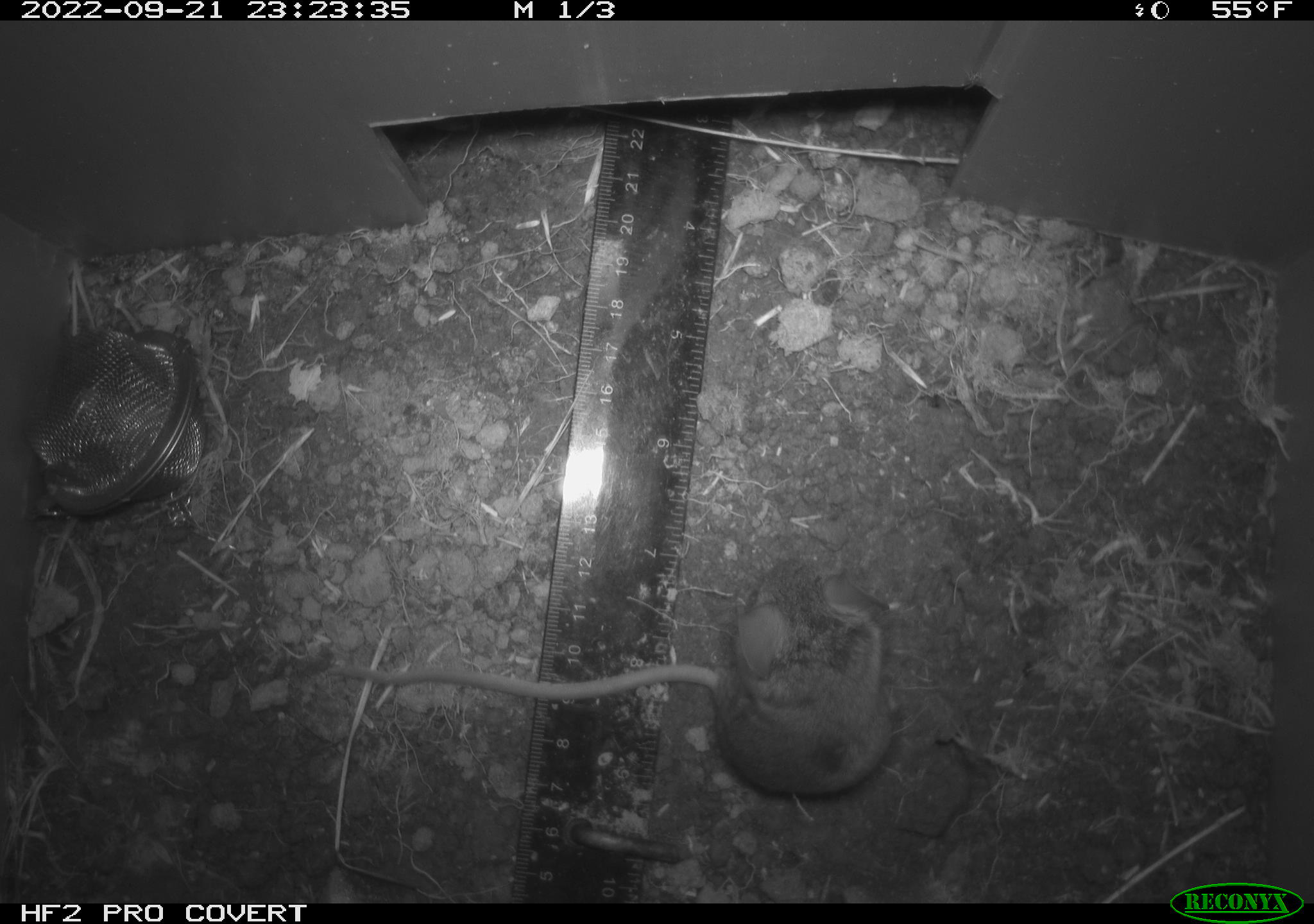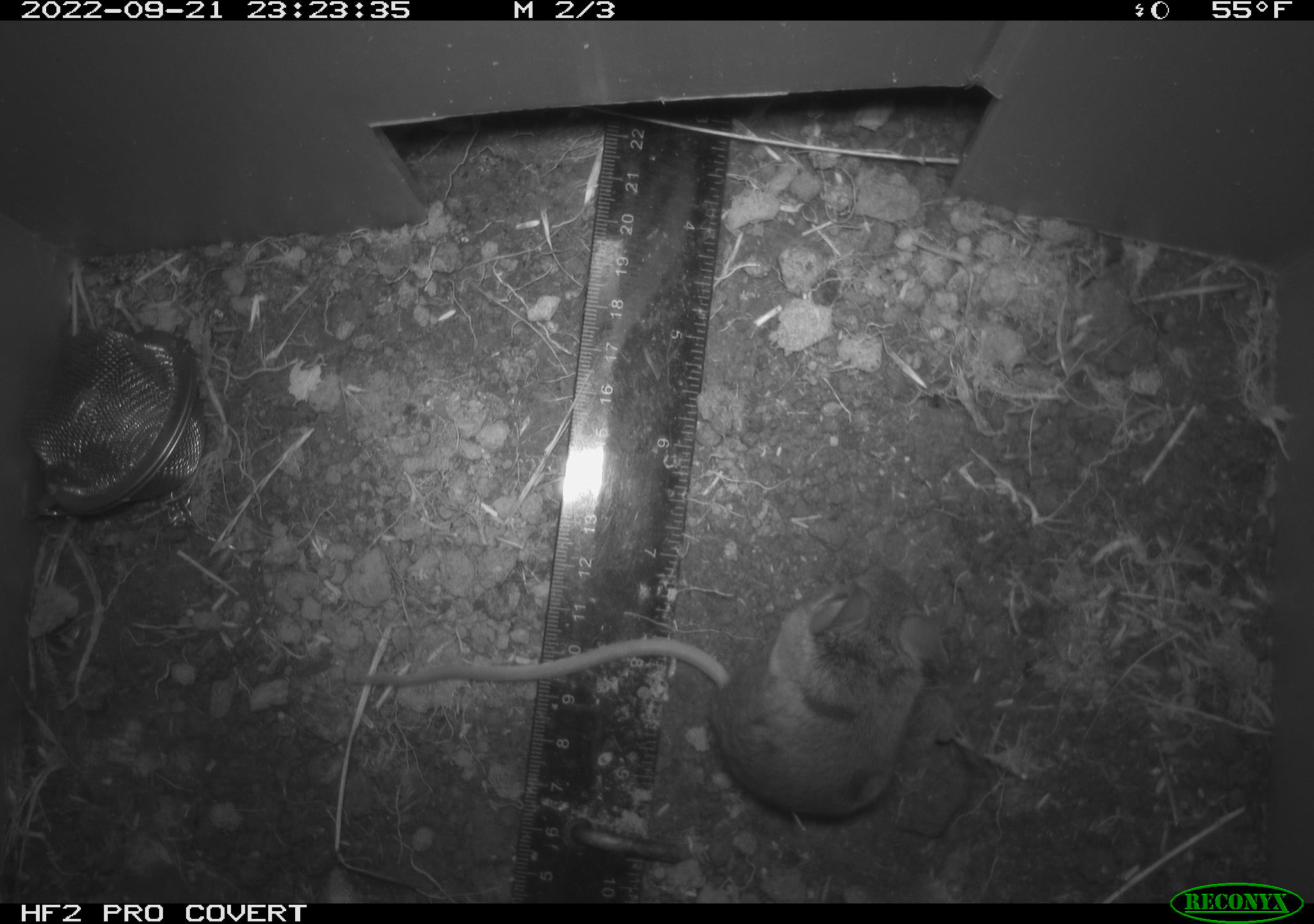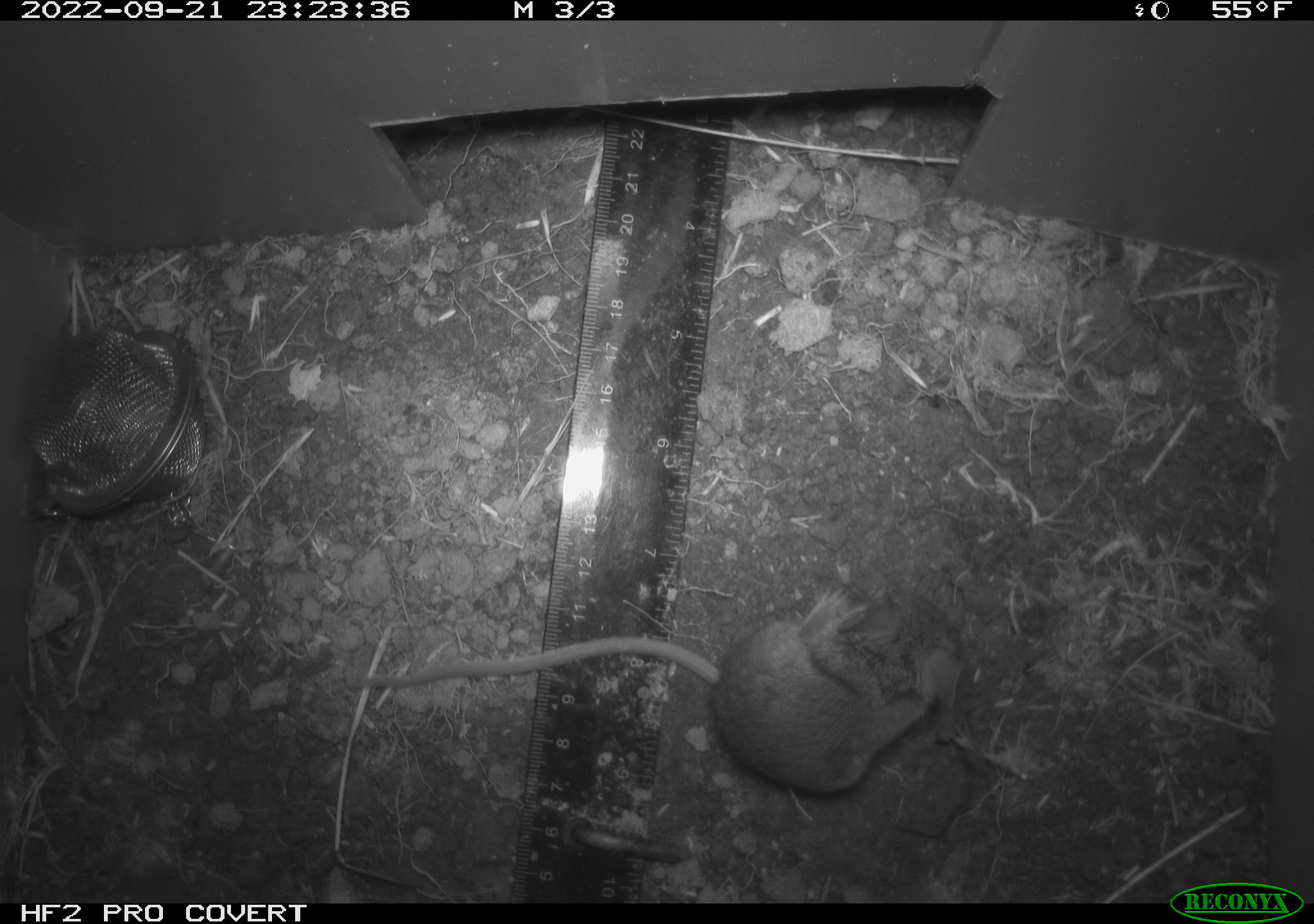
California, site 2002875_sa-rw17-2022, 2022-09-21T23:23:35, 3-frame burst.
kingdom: Animalia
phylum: Chordata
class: Mammalia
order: Rodentia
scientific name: Rodentia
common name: mouse species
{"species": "mouse species (Rodentia)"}